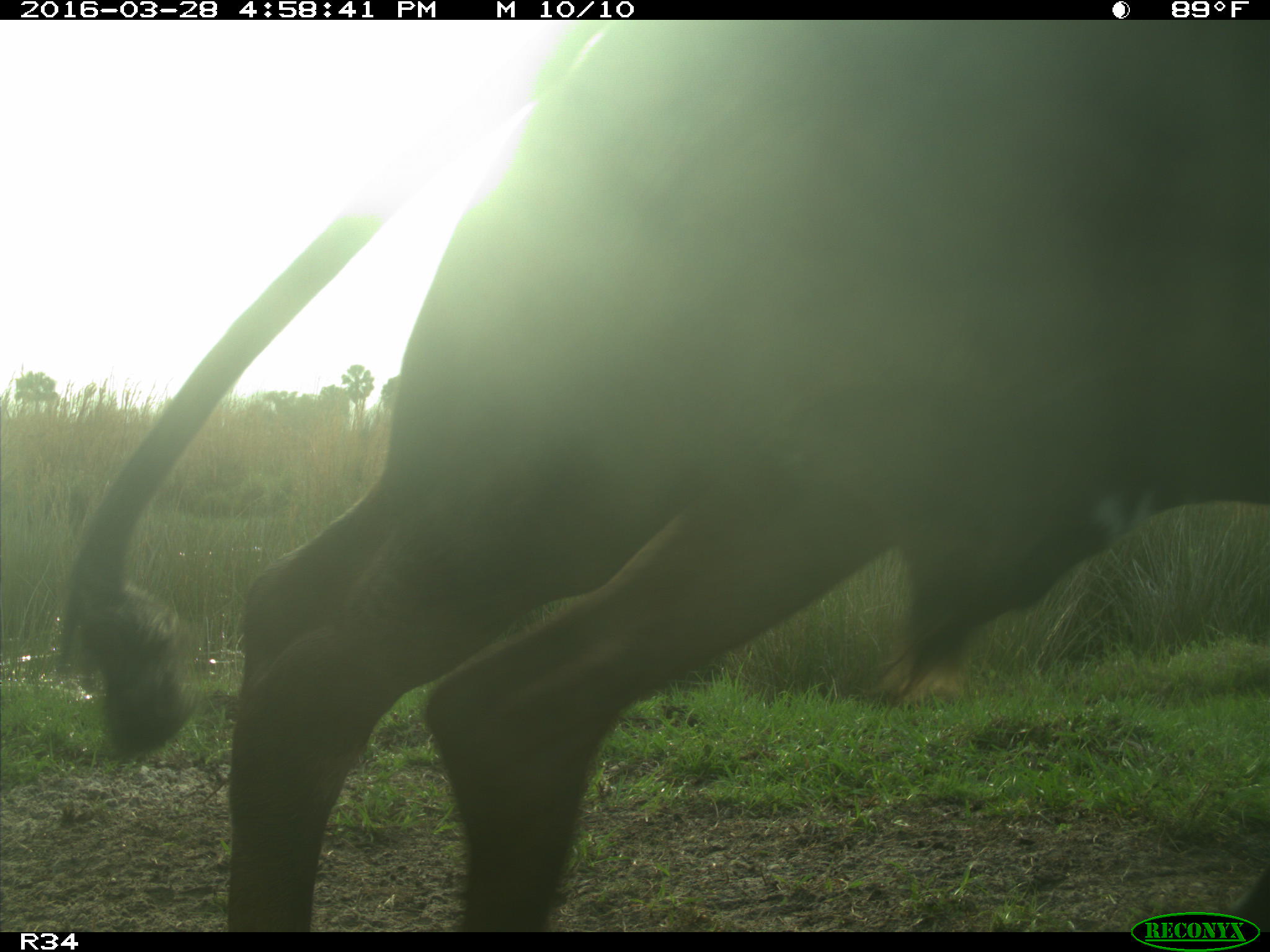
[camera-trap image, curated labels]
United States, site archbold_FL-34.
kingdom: Animalia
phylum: Chordata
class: Mammalia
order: Artiodactyla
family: Bovidae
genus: Bos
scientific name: Bos taurus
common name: domestic cow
Bos taurus (domestic cow).